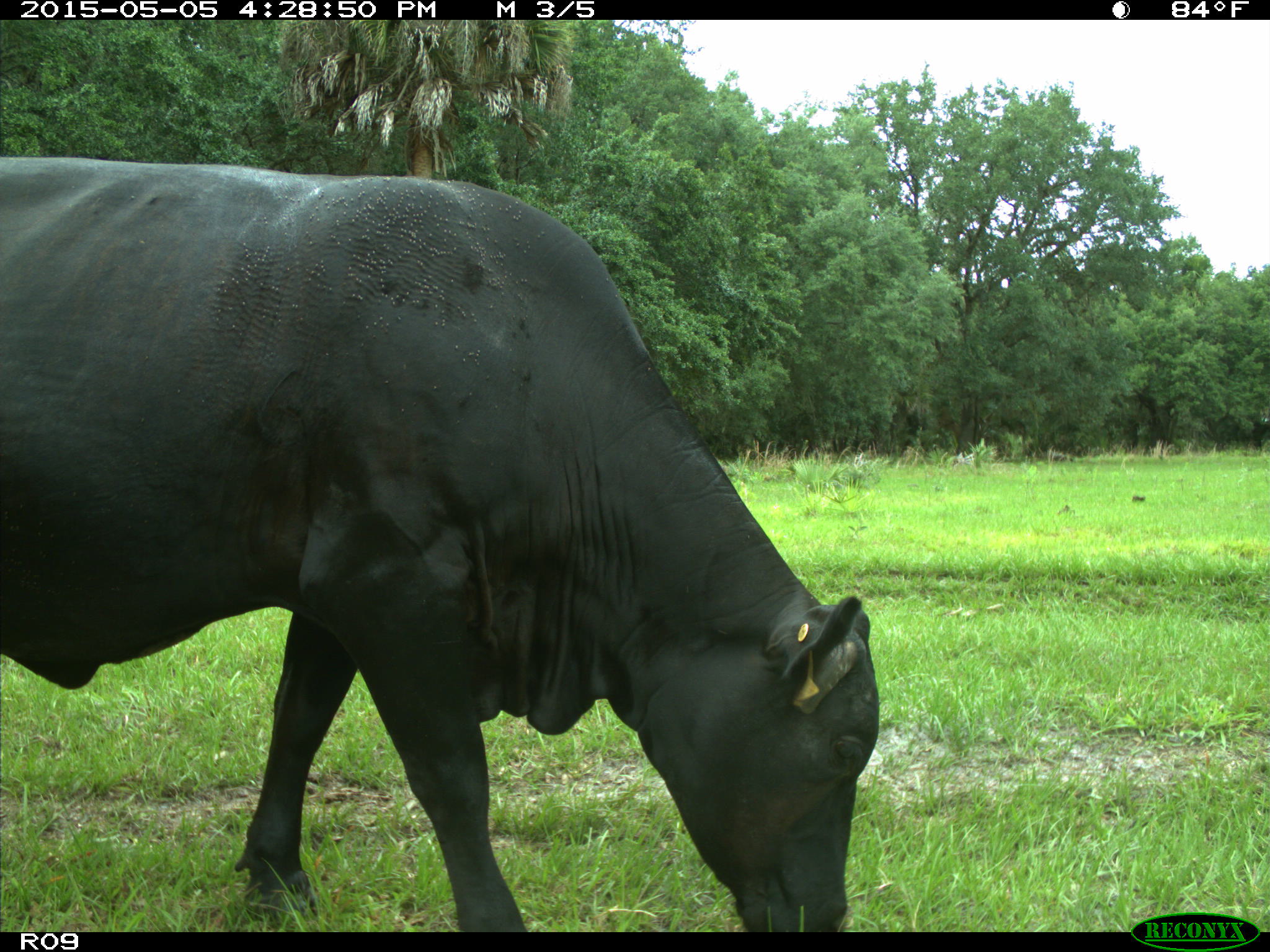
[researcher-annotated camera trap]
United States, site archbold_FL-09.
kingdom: Animalia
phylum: Chordata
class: Mammalia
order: Artiodactyla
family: Bovidae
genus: Bos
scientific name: Bos taurus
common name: domestic cow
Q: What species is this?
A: Bos taurus (domestic cow).